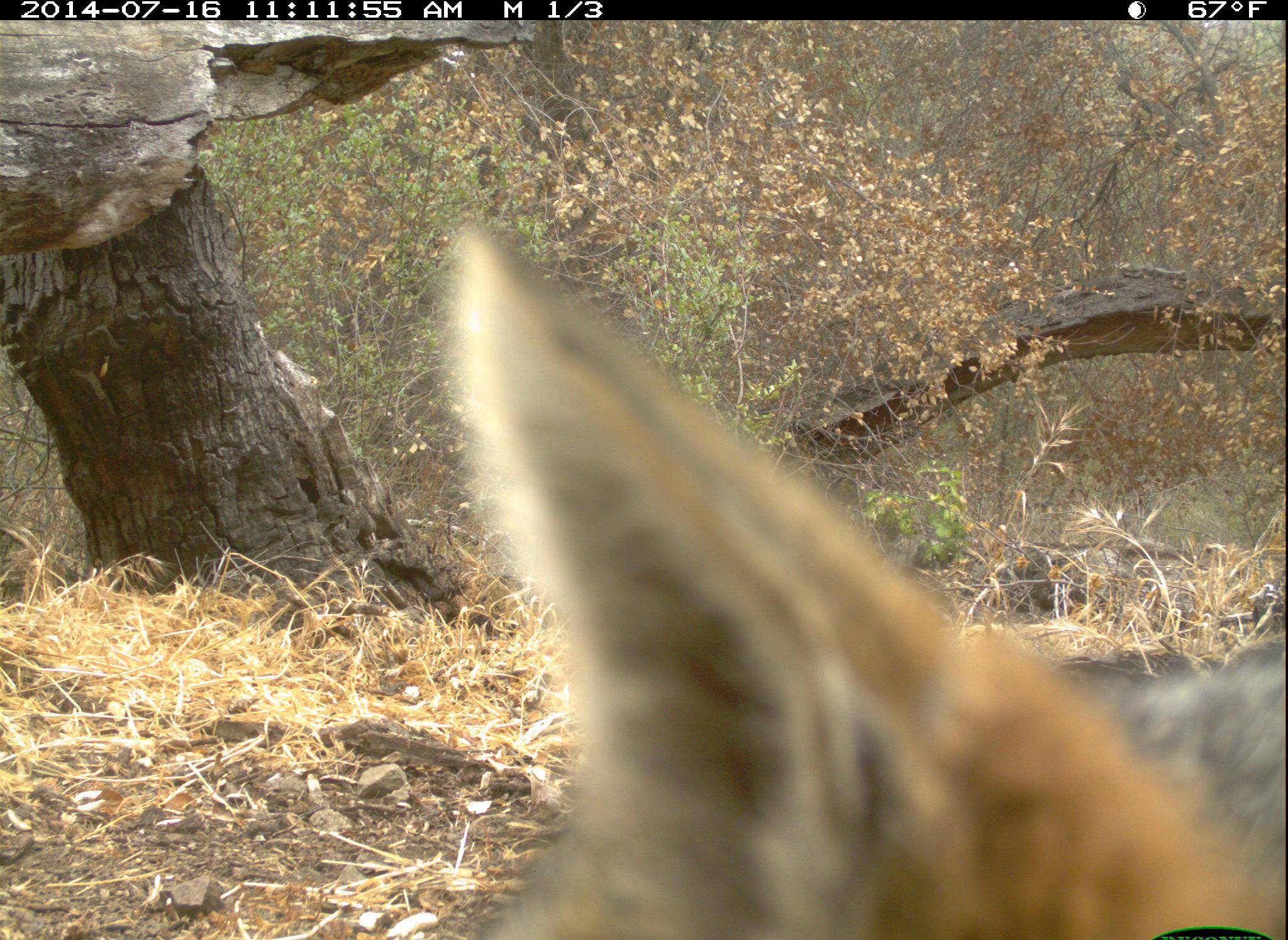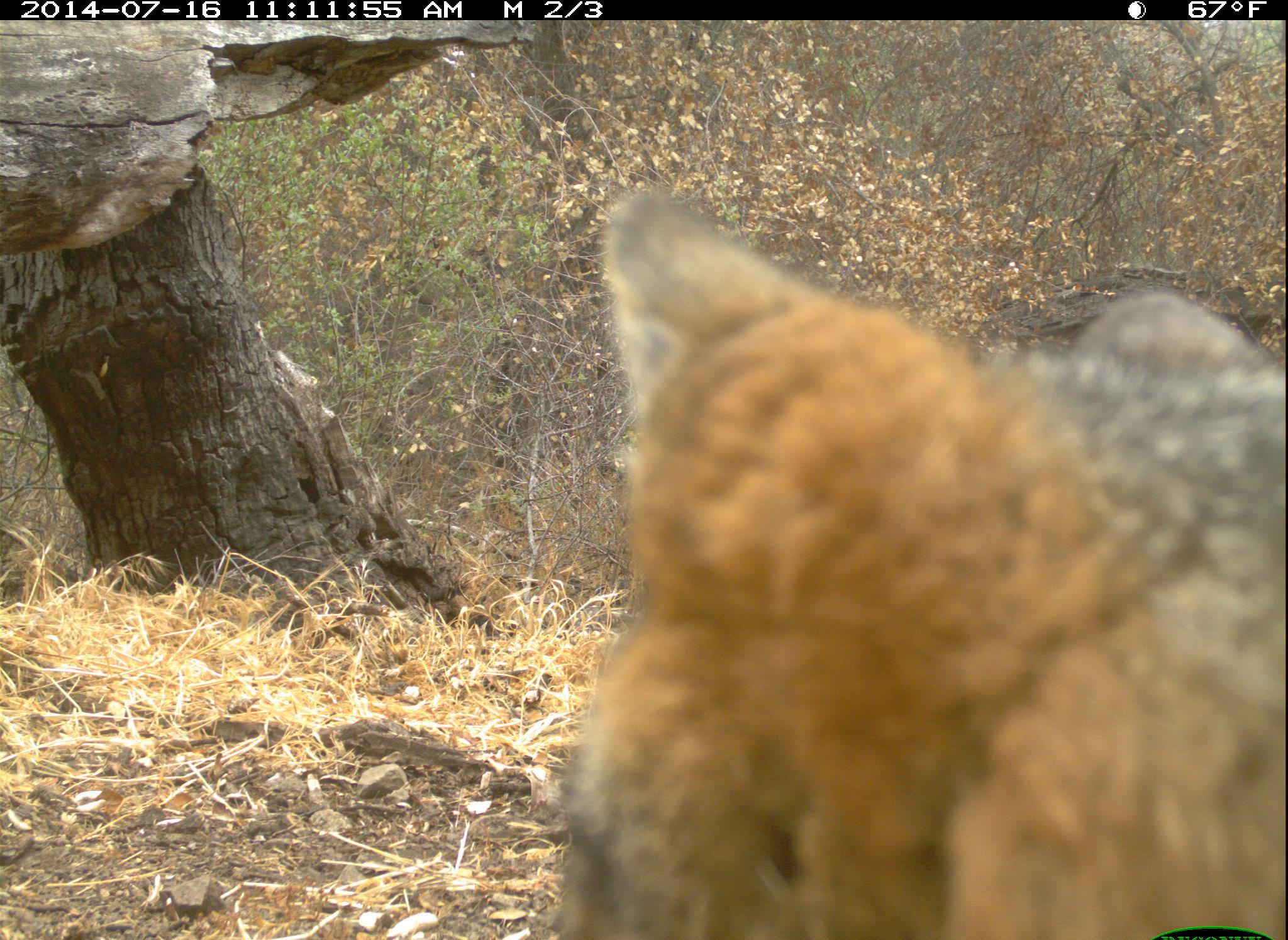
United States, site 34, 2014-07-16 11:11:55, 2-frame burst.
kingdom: Animalia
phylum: Chordata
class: Mammalia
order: Carnivora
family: Canidae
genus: Urocyon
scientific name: Urocyon cinereoargenteus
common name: gray fox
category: fox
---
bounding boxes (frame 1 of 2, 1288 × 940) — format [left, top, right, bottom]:
fox: [444, 221, 1288, 940]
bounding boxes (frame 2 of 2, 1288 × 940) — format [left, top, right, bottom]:
fox: [556, 187, 1288, 940]